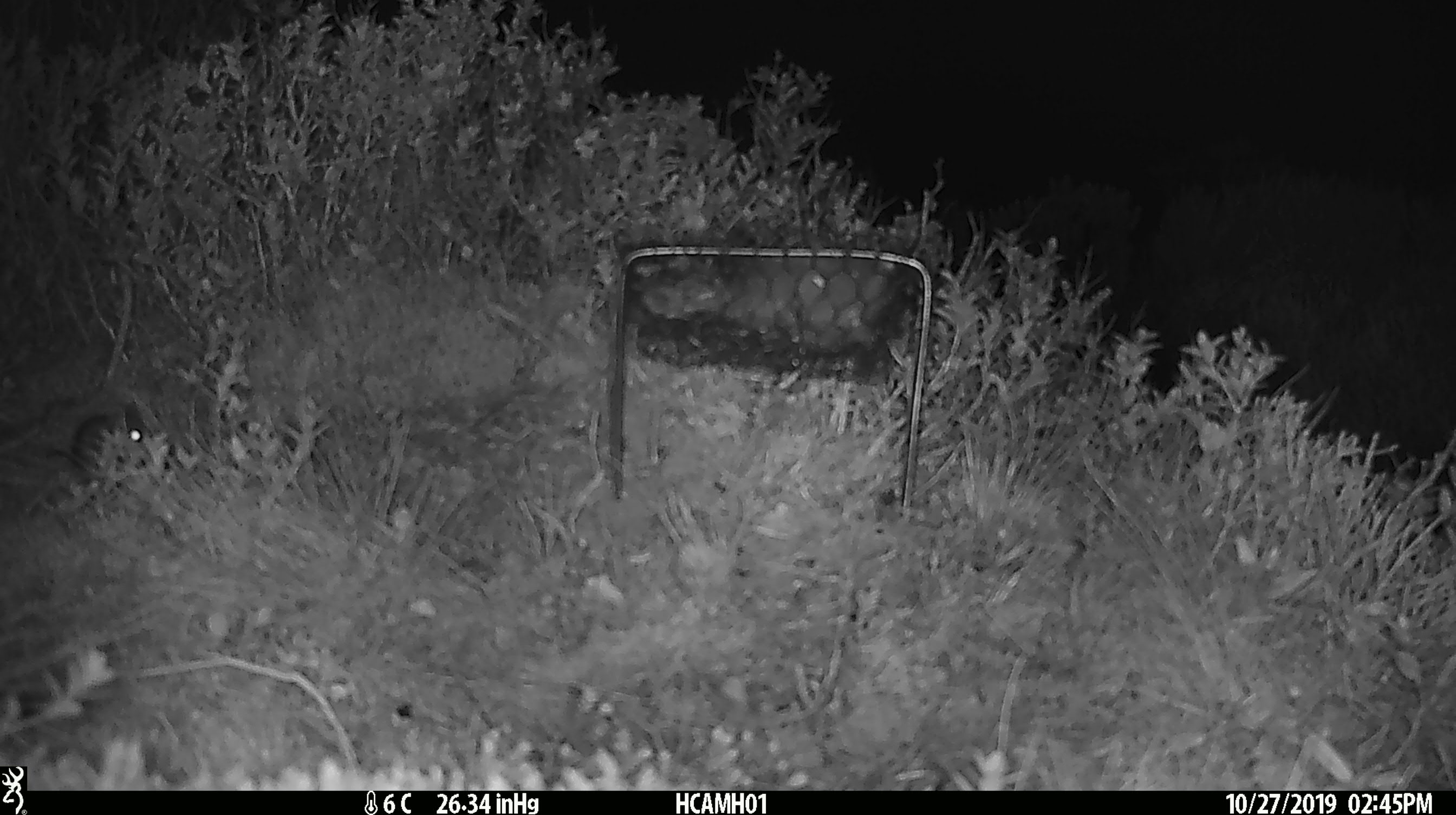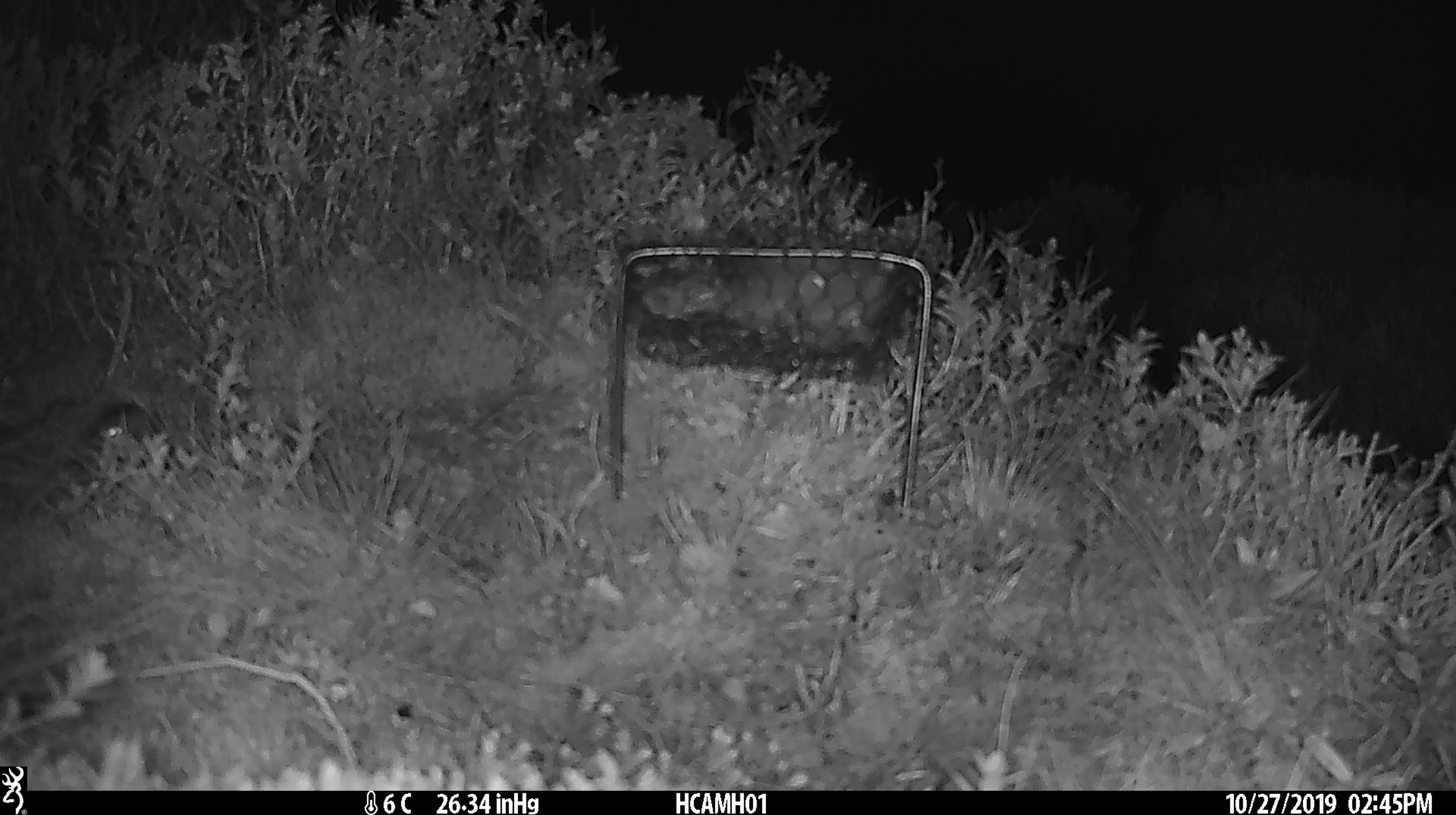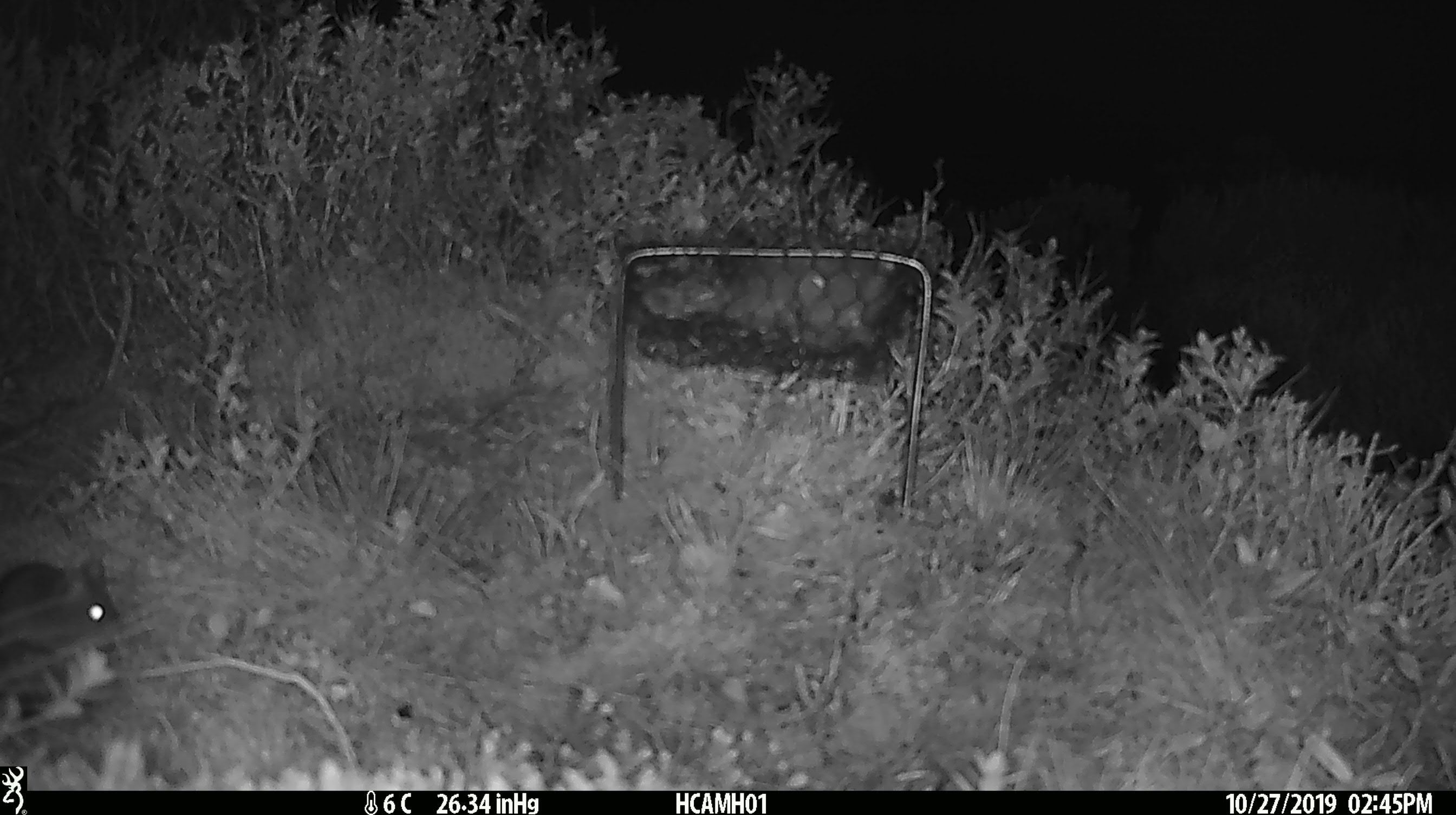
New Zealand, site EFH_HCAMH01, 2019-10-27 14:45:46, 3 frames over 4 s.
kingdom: Animalia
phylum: Chordata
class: Mammalia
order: Rodentia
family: Muridae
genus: Mus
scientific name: Mus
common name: mouse